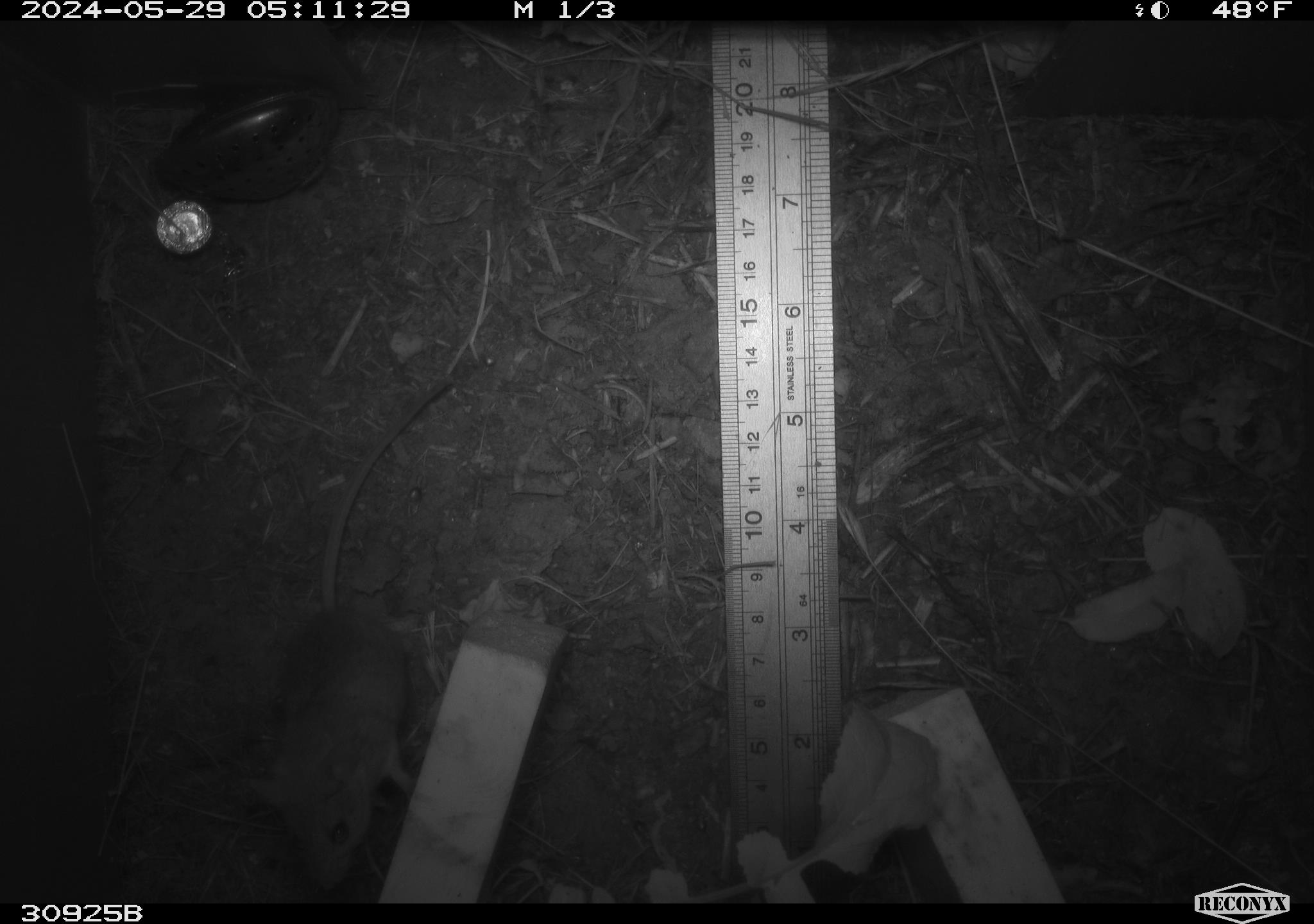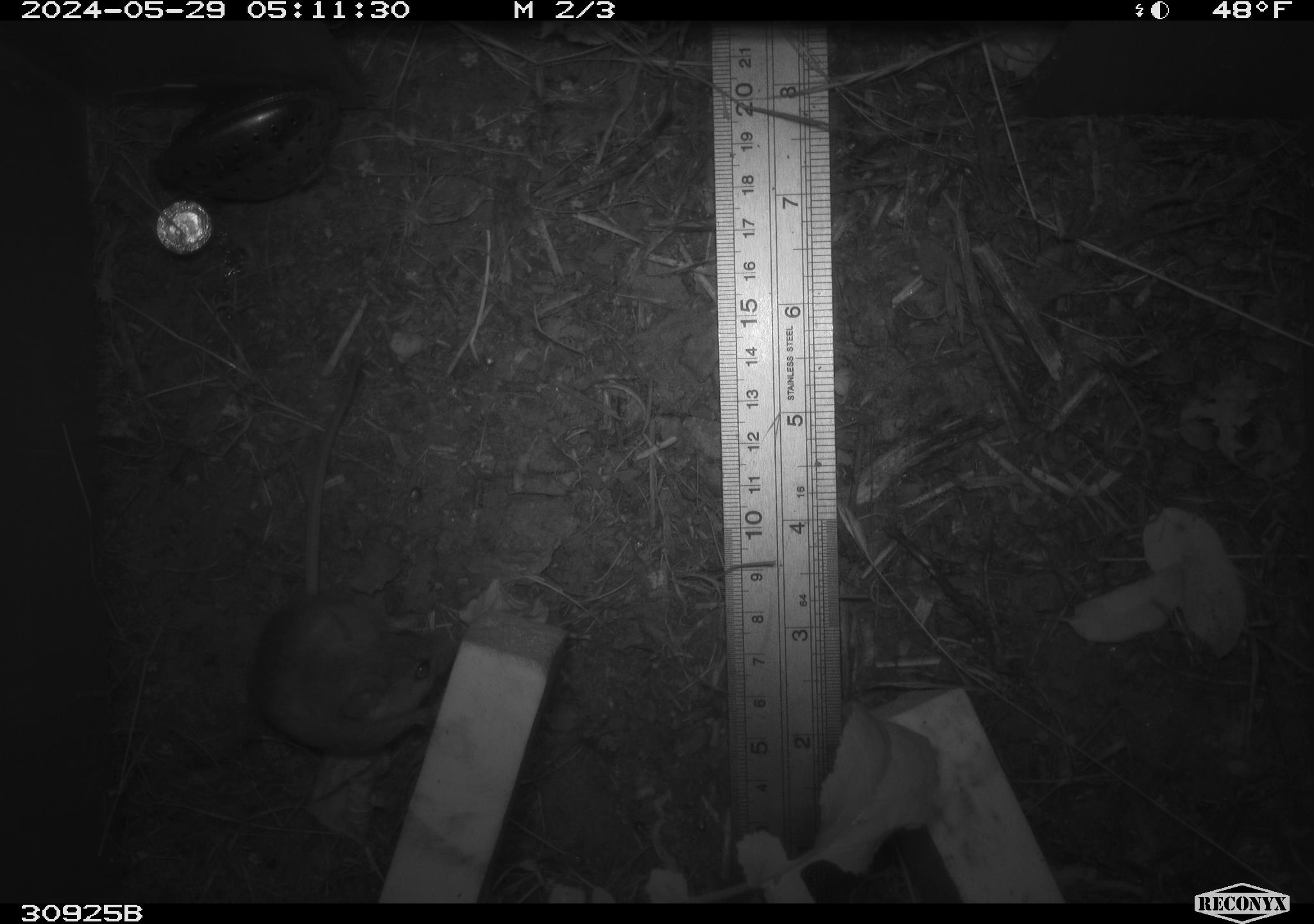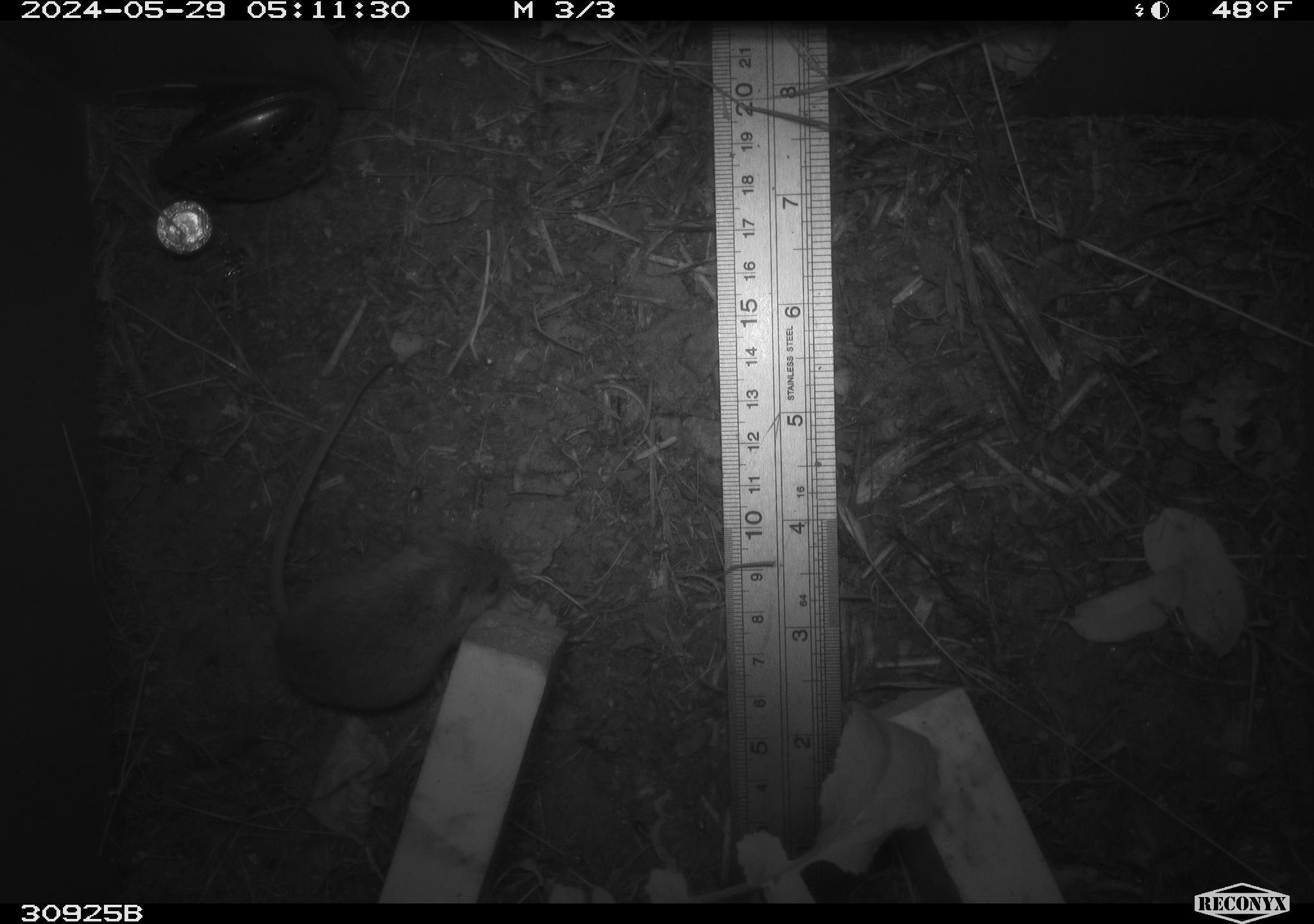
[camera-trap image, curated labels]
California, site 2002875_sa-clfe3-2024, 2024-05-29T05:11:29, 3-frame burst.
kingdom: Animalia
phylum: Chordata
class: Mammalia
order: Rodentia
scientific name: Rodentia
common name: mouse species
Mouse species (Rodentia).